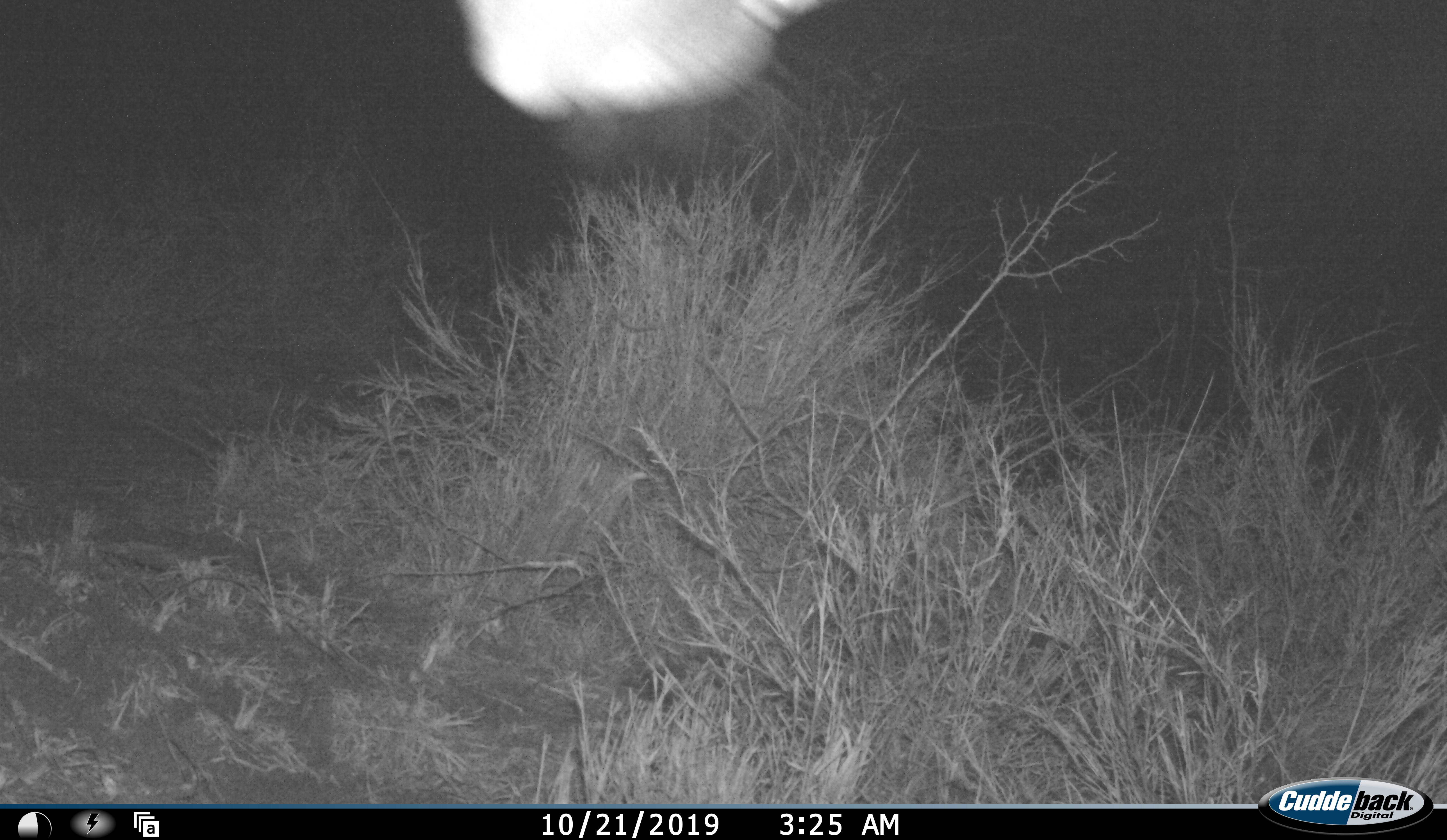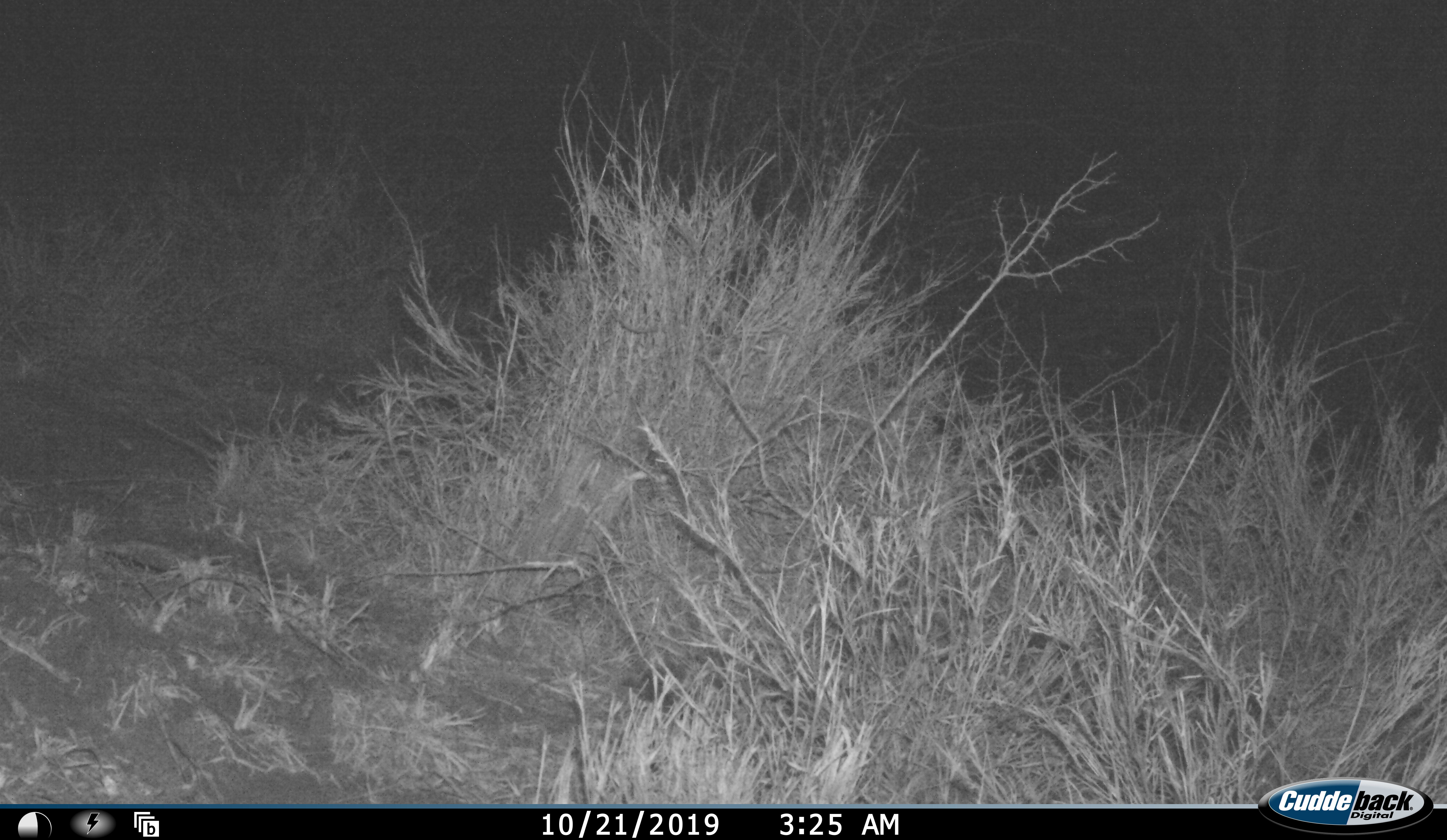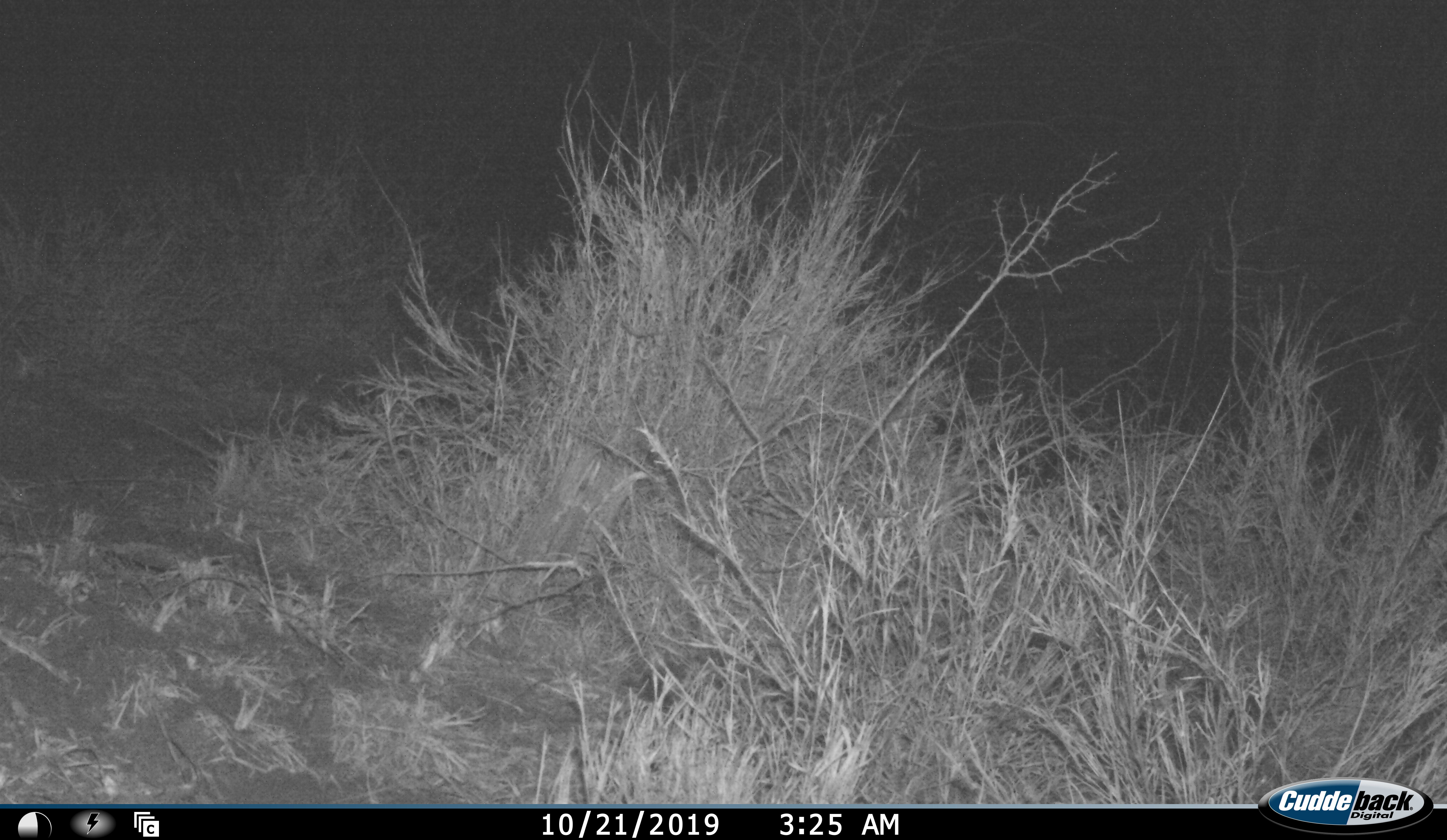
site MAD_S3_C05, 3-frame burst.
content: unidentified animal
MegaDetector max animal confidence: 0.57